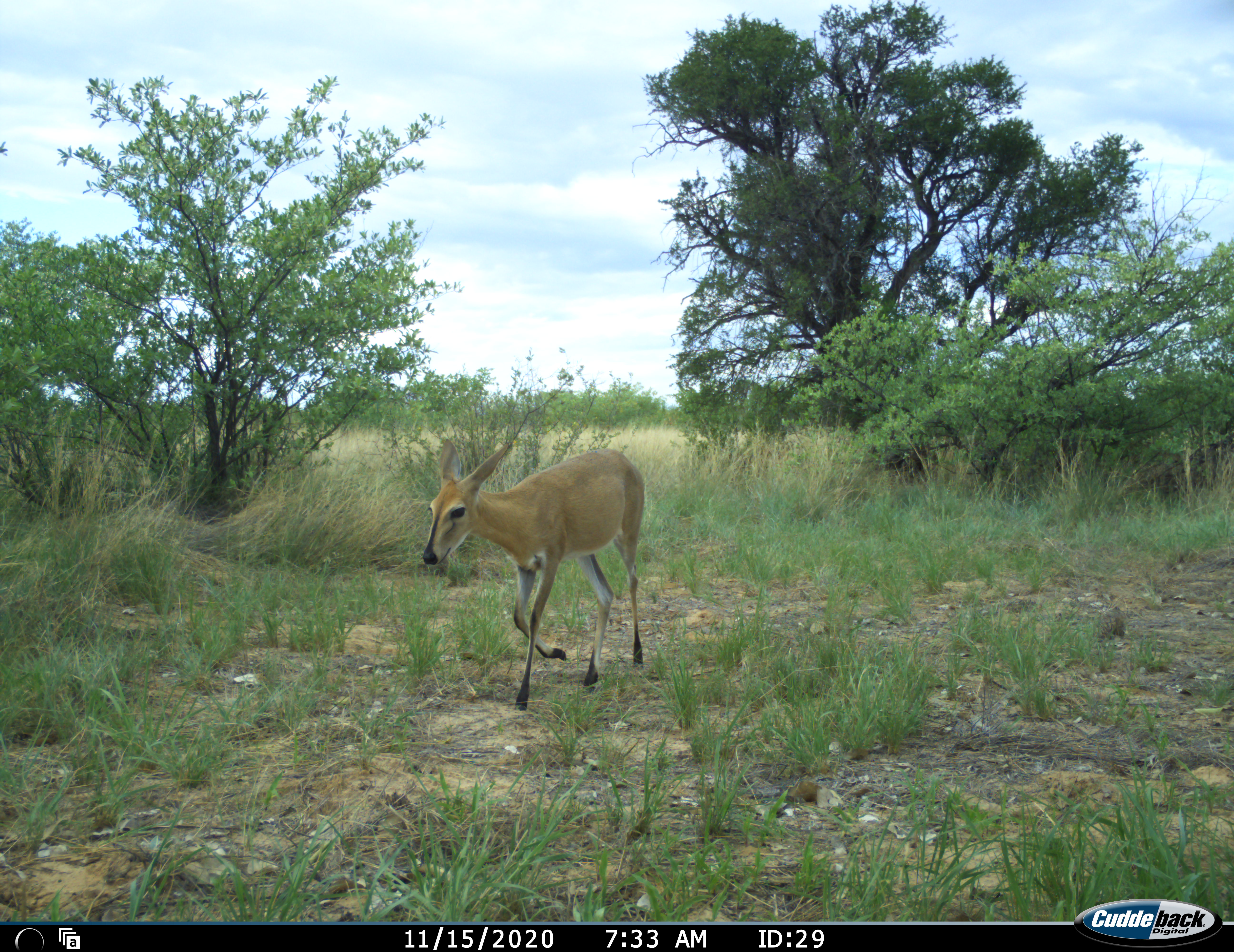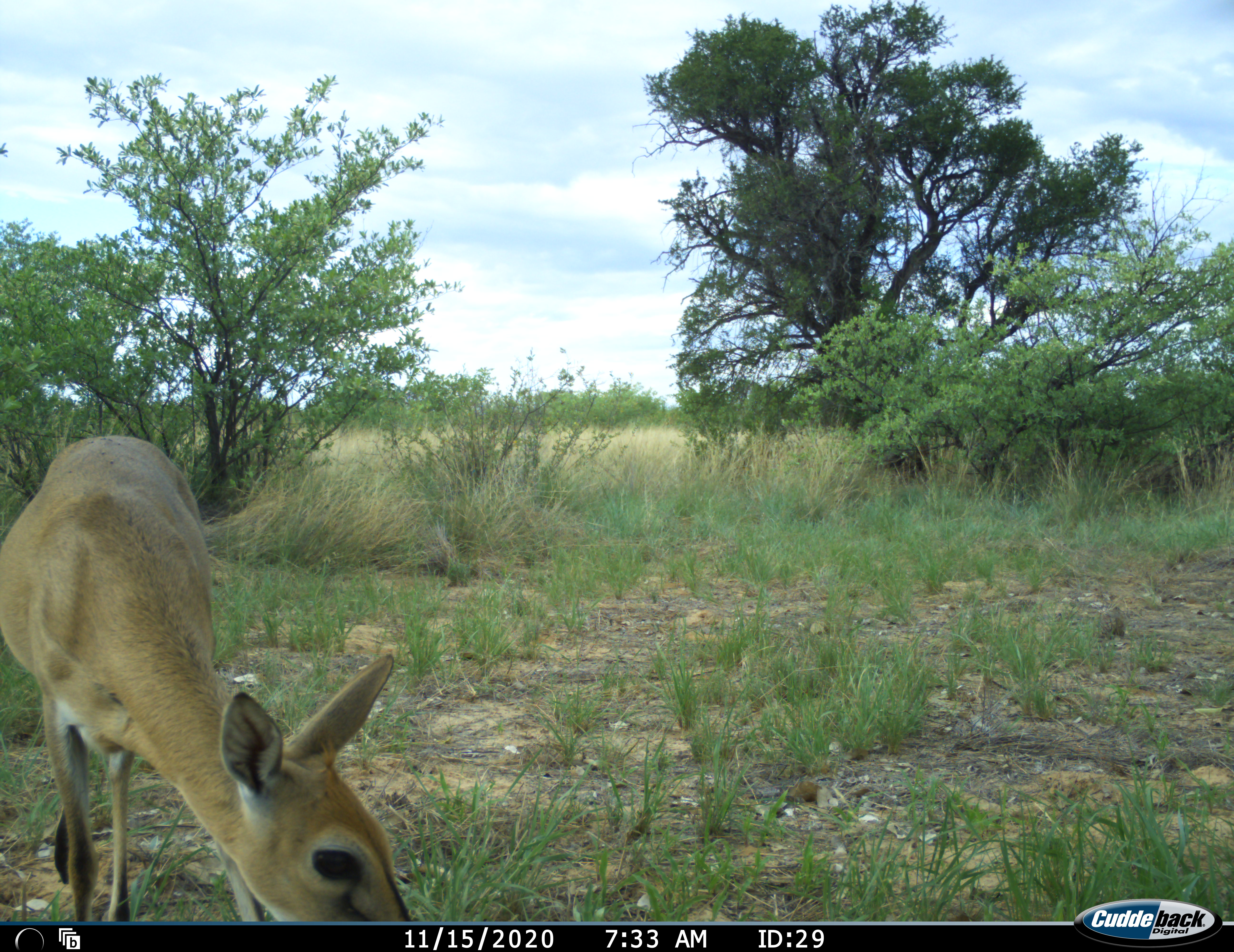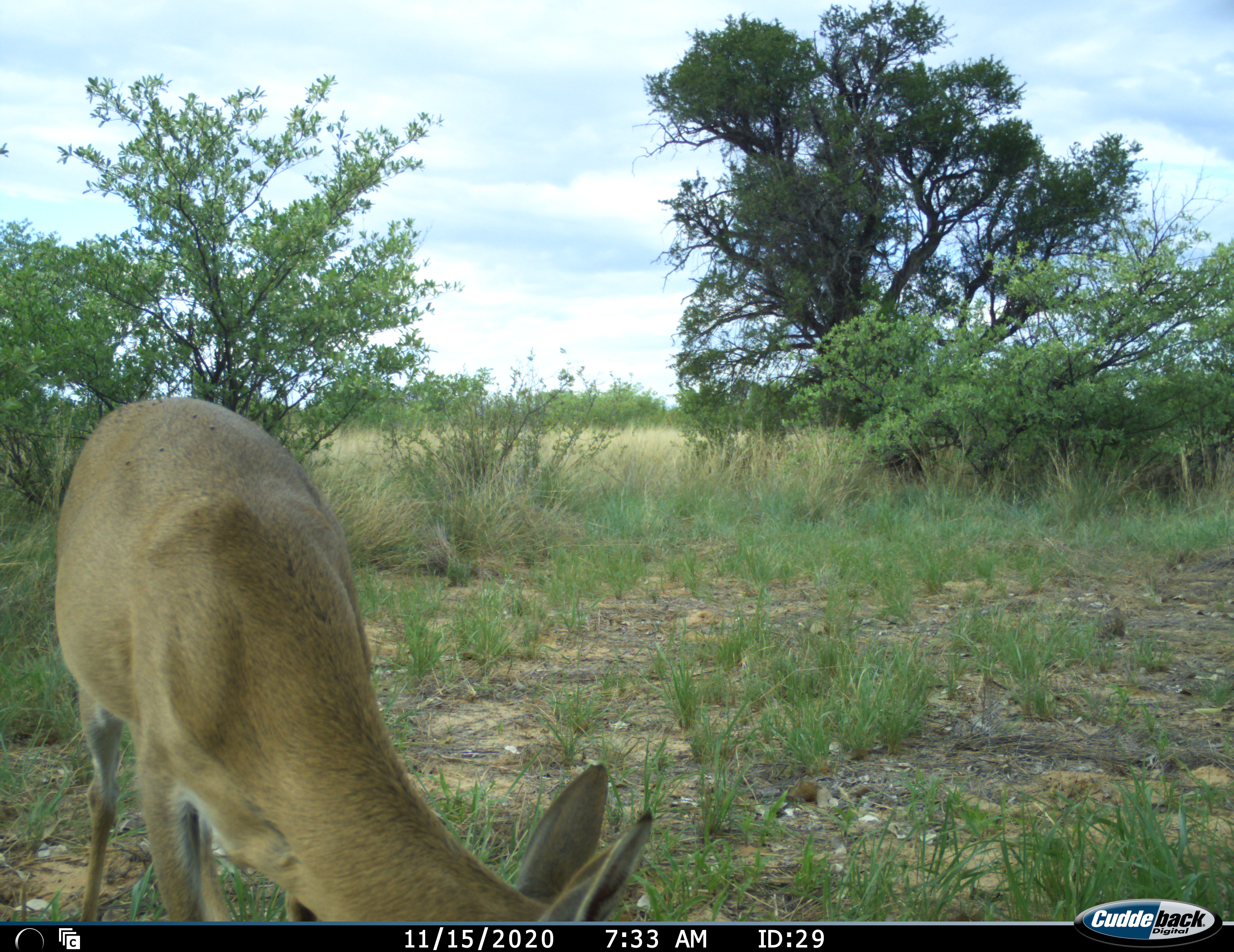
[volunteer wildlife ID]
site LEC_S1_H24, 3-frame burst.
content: unidentified animal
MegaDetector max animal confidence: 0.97